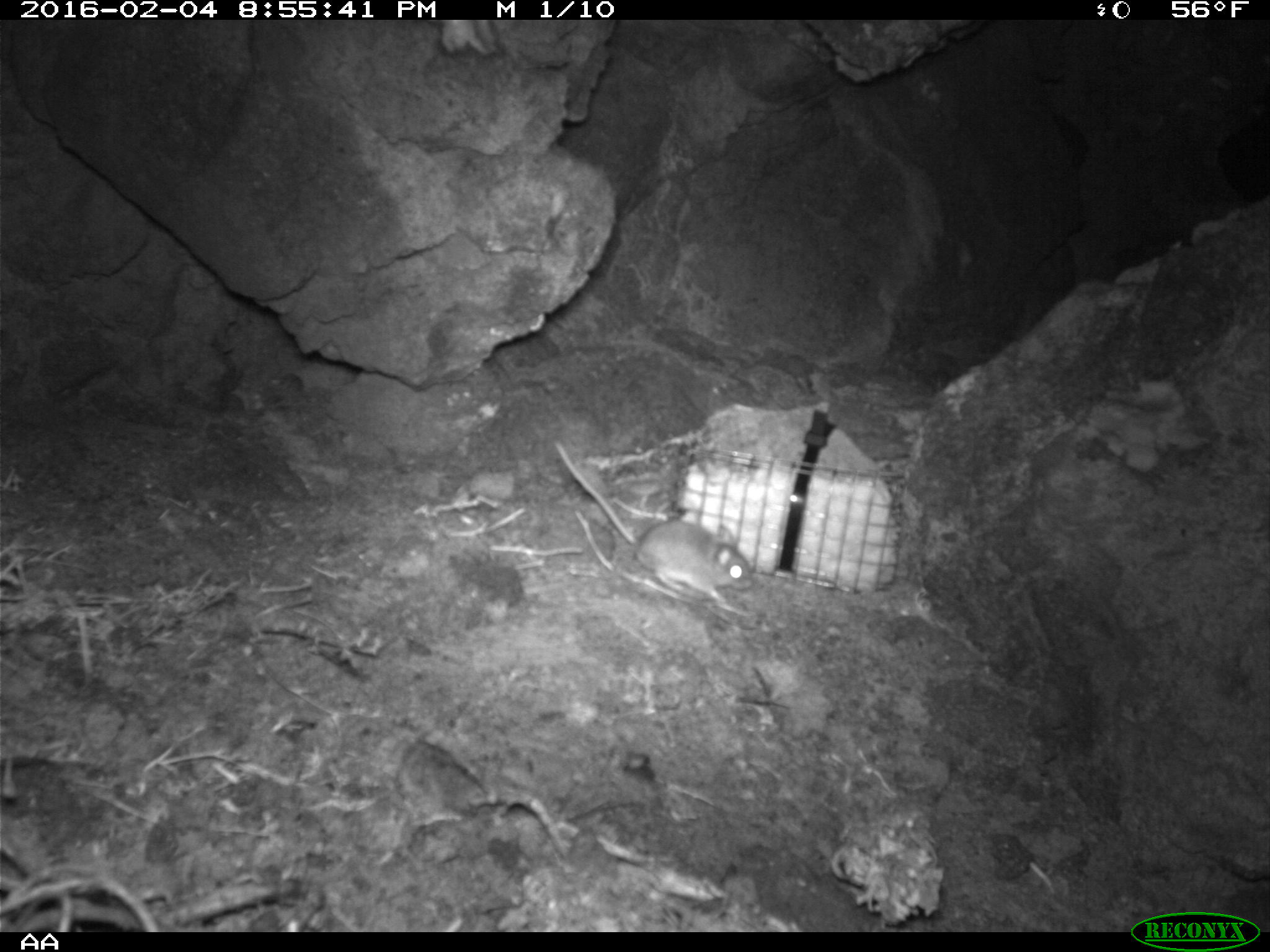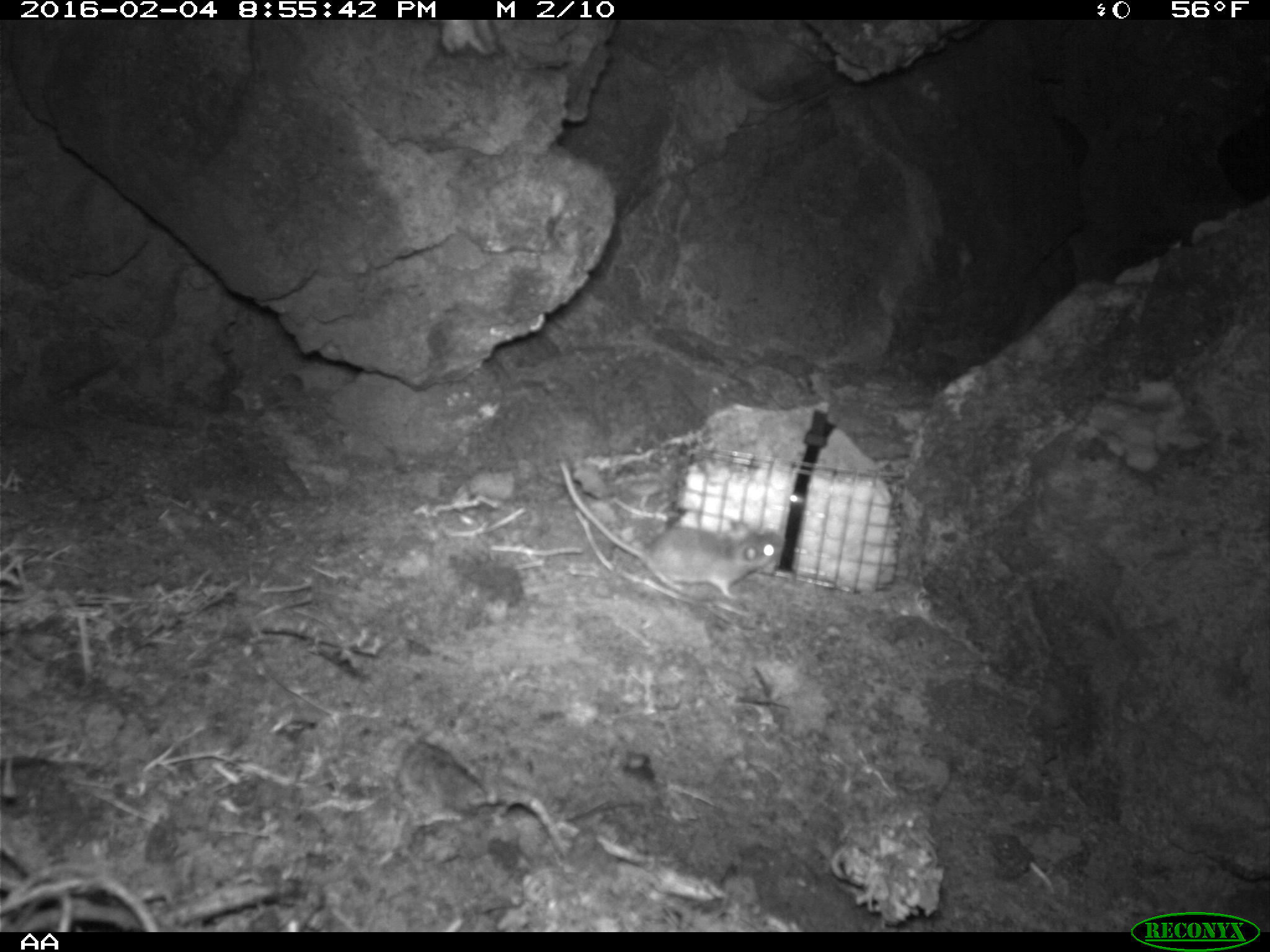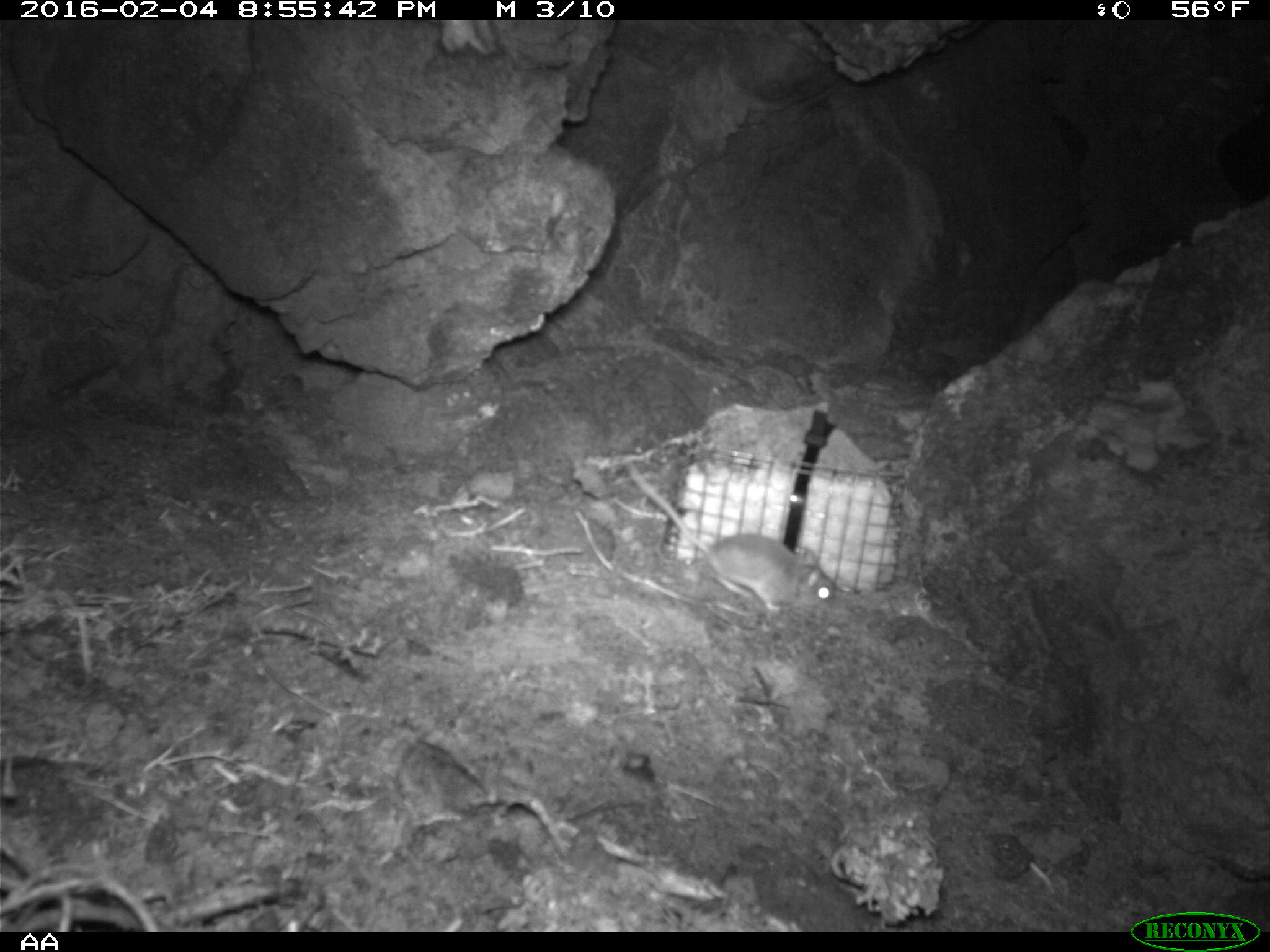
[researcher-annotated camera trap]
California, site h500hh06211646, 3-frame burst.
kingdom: Animalia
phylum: Chordata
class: Mammalia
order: Rodentia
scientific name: Rodentia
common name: rodent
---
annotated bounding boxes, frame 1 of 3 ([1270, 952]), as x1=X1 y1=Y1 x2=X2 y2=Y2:
rodent: x1=553 y1=439 x2=753 y2=602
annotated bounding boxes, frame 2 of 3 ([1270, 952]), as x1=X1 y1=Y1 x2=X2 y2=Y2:
rodent: x1=560 y1=461 x2=781 y2=596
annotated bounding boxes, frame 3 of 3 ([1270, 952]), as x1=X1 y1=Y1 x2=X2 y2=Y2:
rodent: x1=627 y1=459 x2=837 y2=609